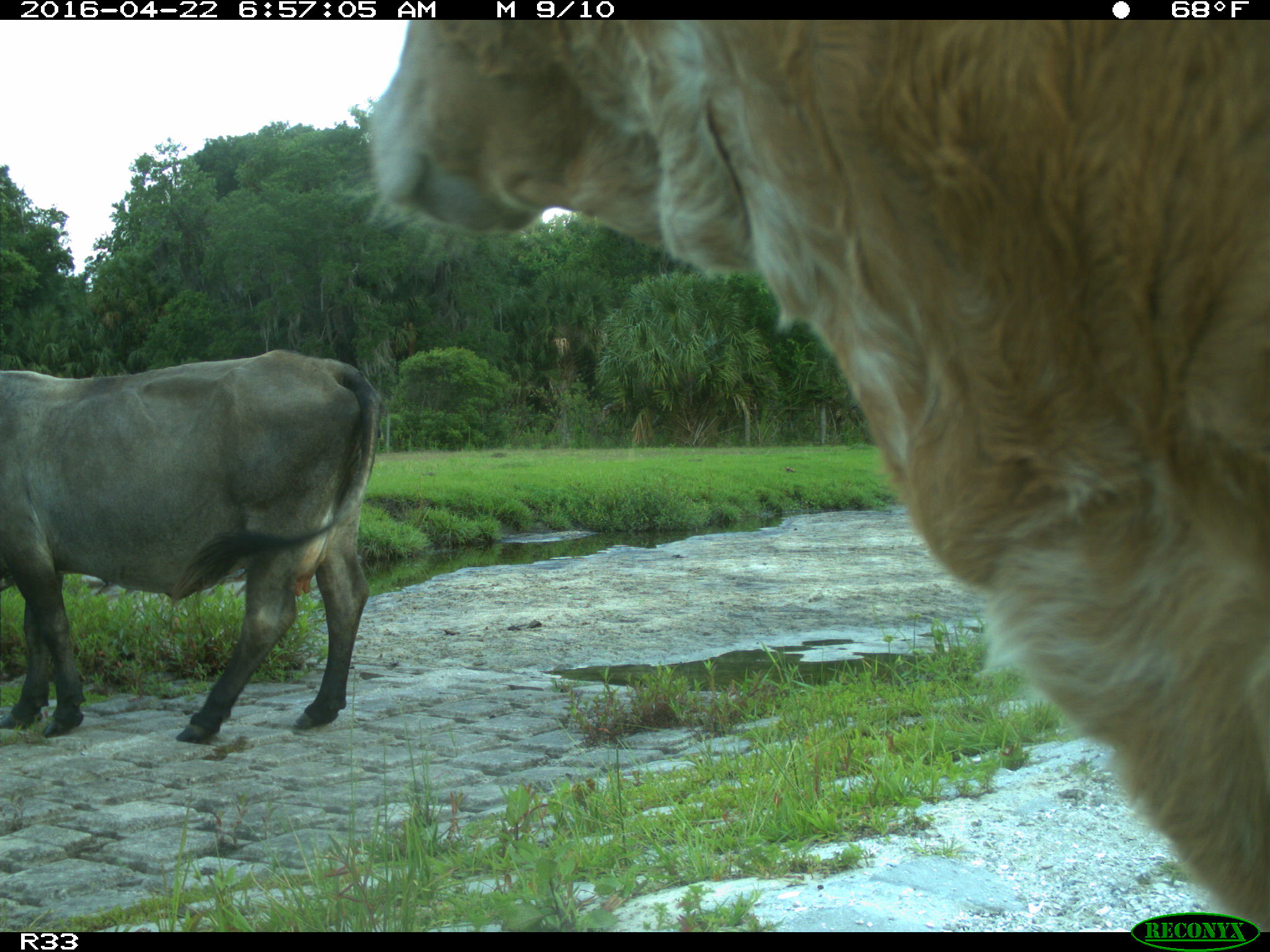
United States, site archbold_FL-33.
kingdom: Animalia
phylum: Chordata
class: Mammalia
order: Artiodactyla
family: Bovidae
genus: Bos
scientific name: Bos taurus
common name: domestic cow